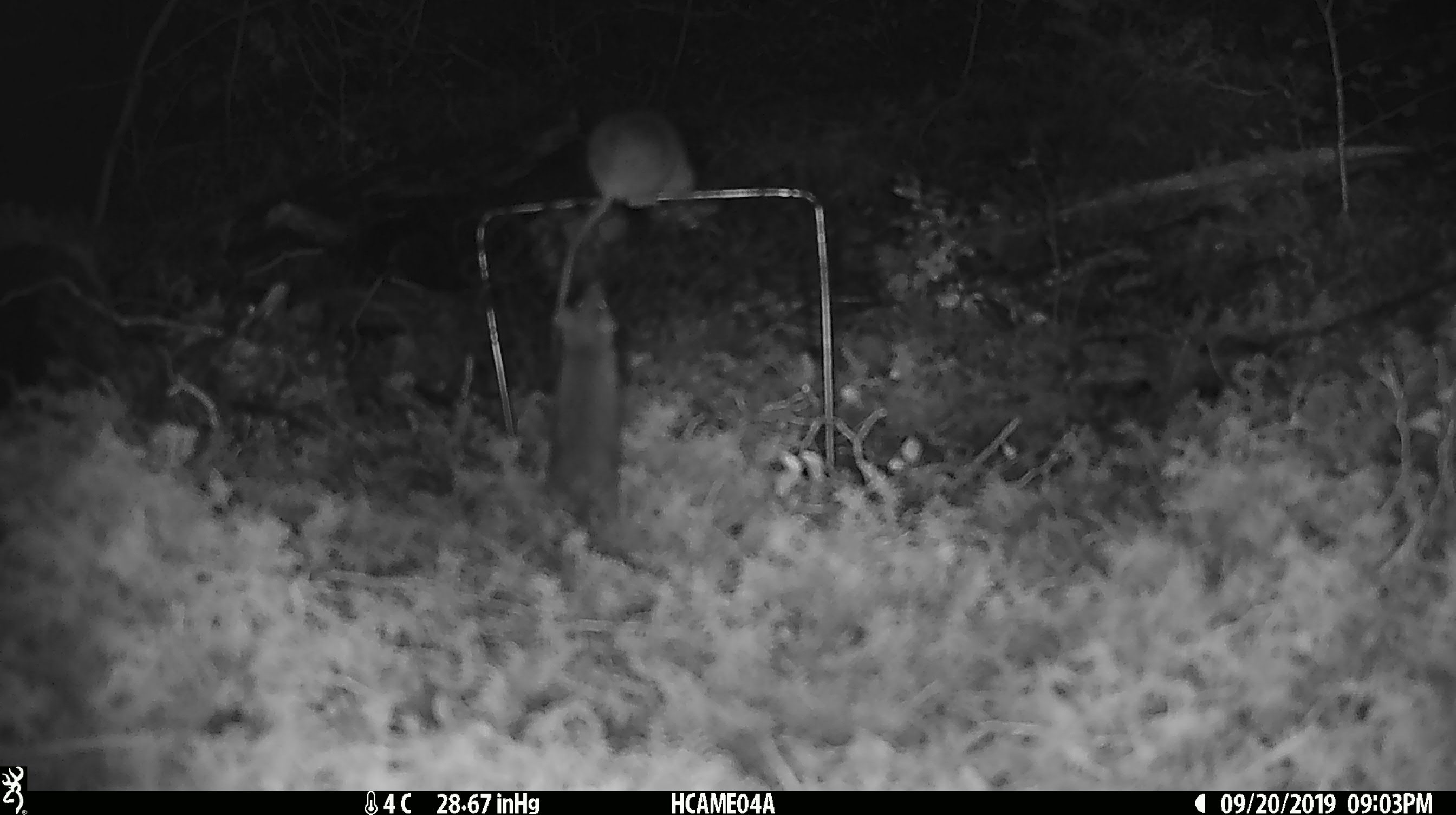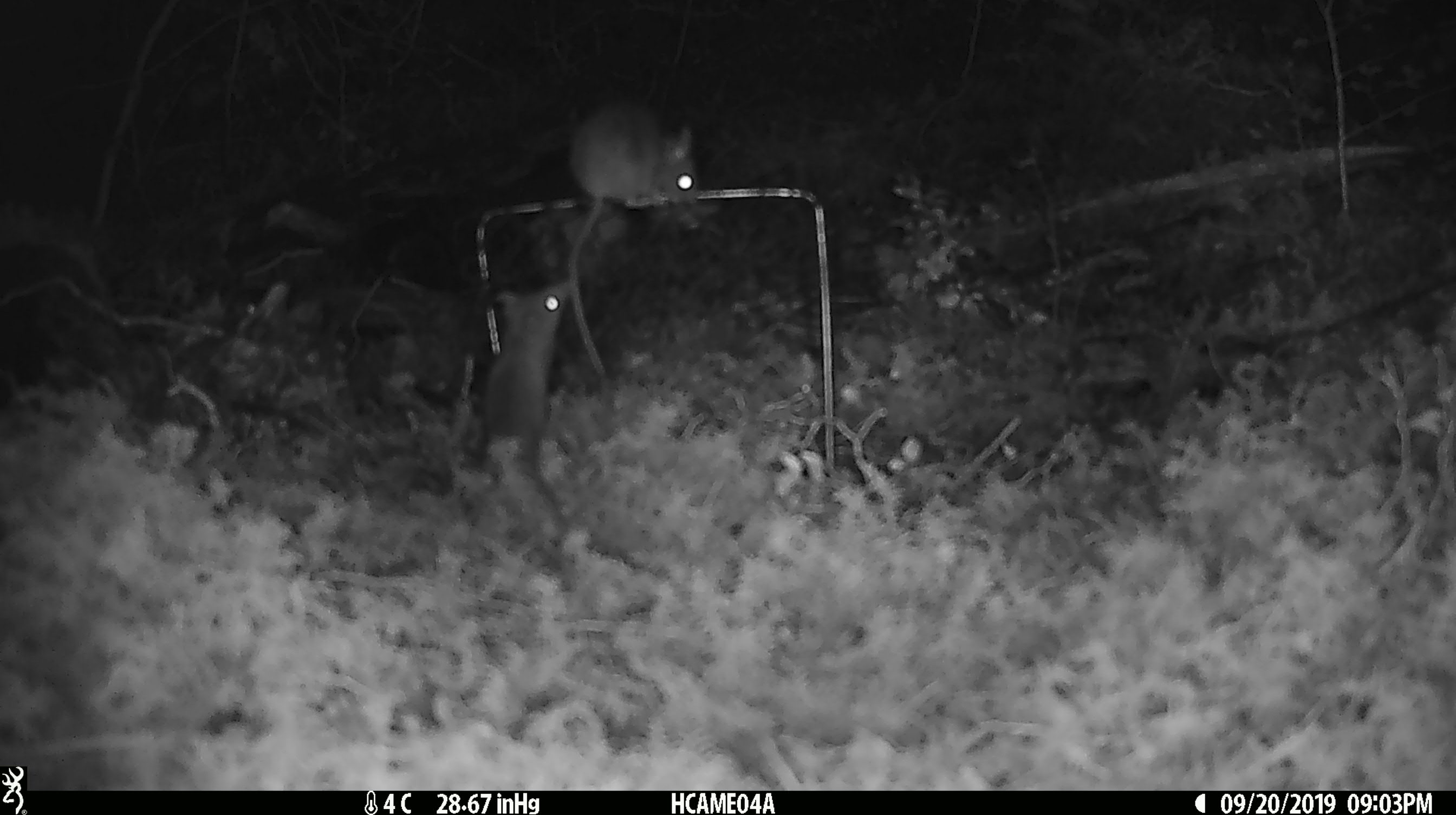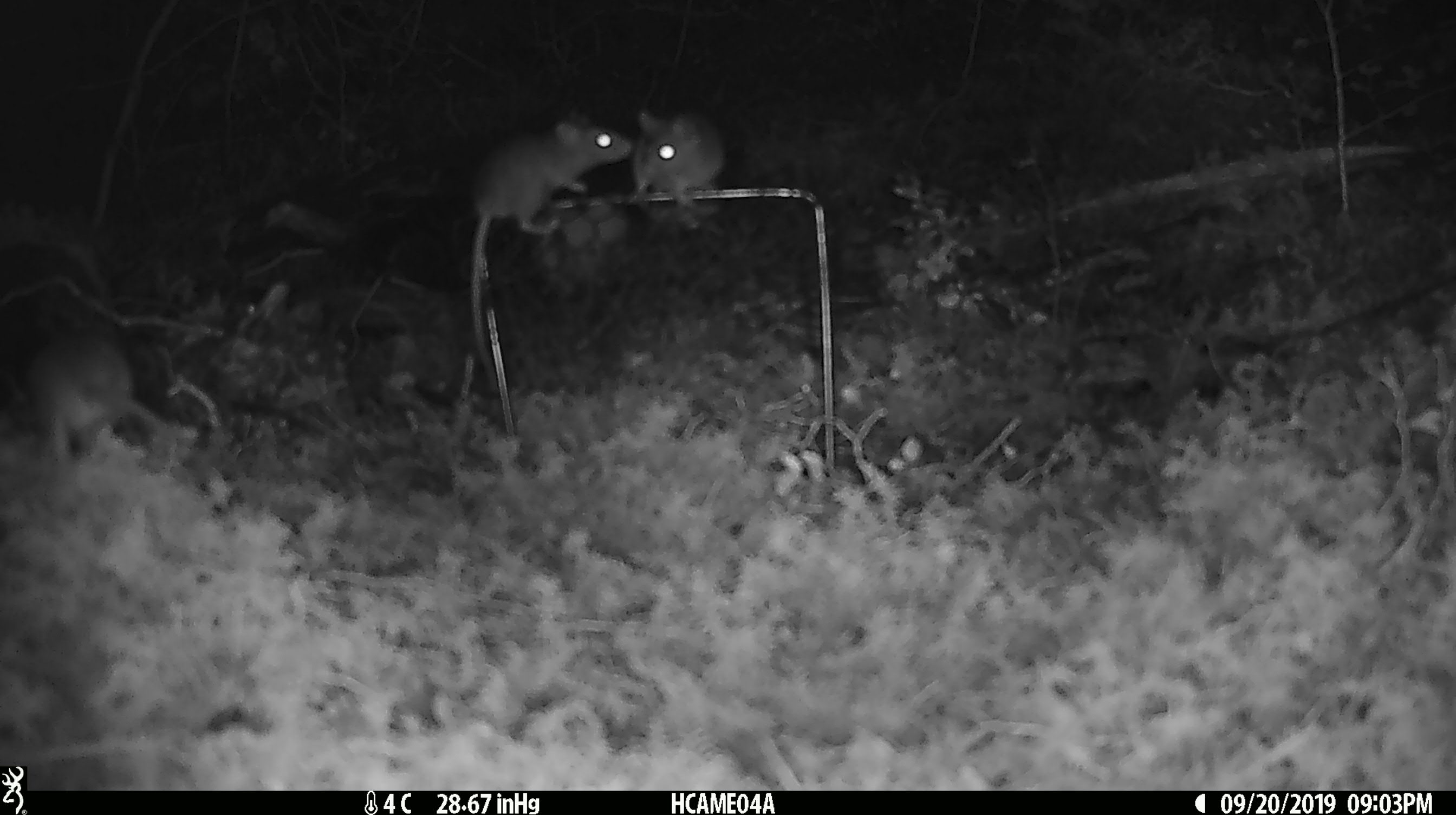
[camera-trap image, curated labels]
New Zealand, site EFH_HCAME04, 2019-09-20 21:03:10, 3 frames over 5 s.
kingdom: Animalia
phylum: Chordata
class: Mammalia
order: Rodentia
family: Muridae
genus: Mus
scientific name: Mus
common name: mouse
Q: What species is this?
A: Mouse (Mus).